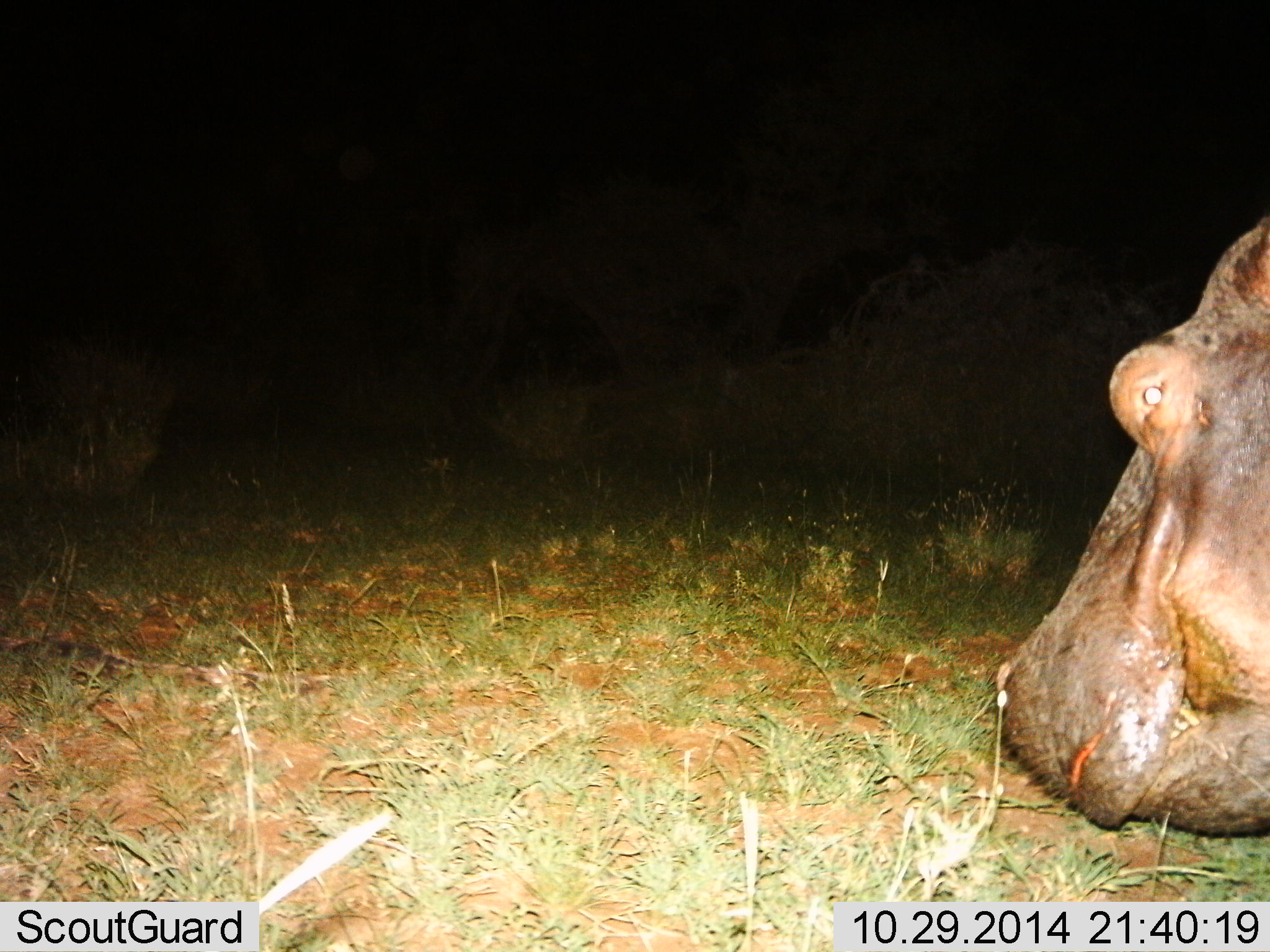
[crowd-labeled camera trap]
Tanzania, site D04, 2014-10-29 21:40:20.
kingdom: Animalia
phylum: Chordata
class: Mammalia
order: Artiodactyla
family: Hippopotamidae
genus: Hippopotamus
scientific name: Hippopotamus amphibius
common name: hippopotamus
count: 1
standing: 50%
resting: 0%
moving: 20%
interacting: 0%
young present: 0%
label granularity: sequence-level